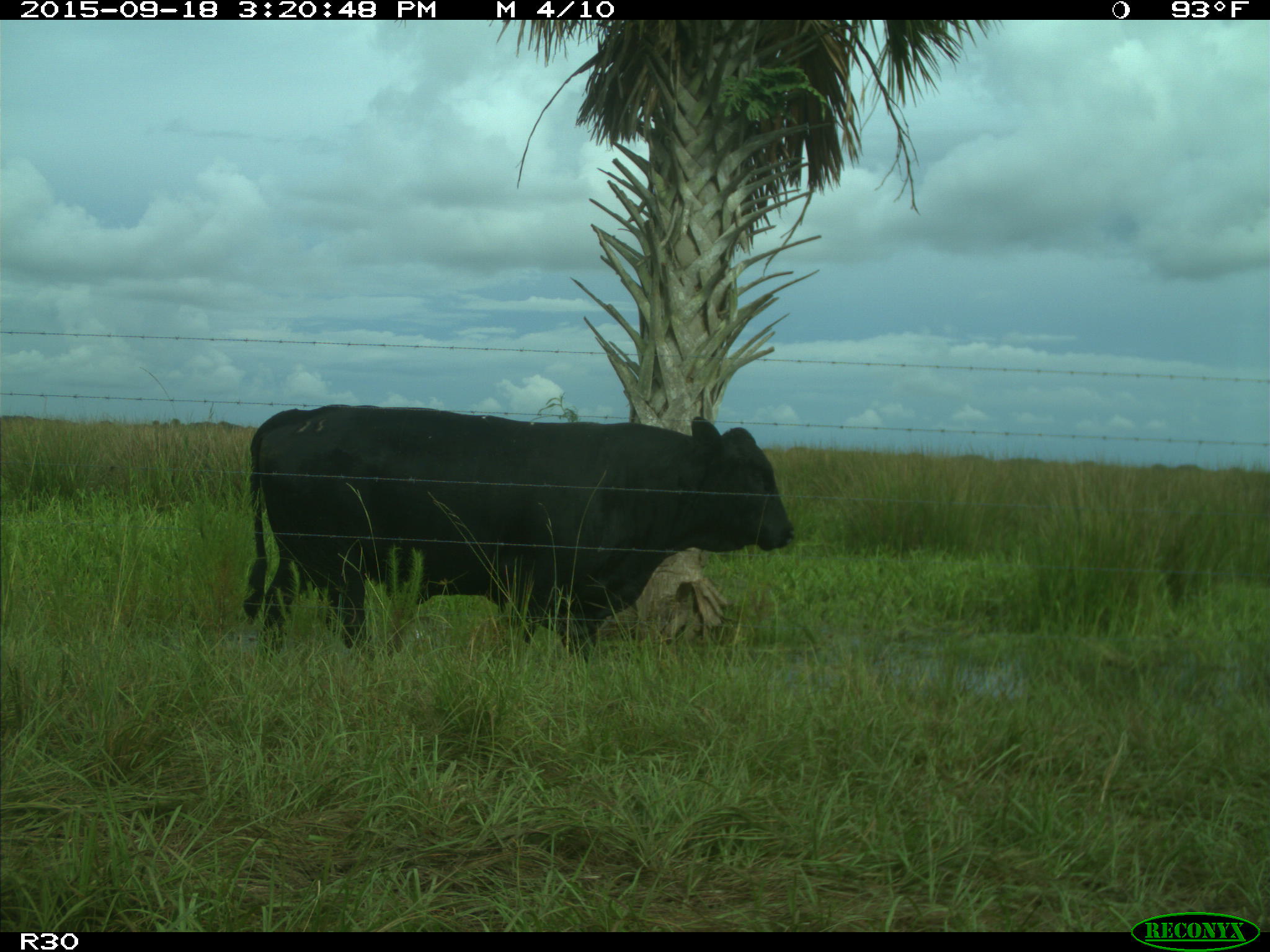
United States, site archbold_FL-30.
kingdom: Animalia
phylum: Chordata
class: Mammalia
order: Artiodactyla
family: Bovidae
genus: Bos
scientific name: Bos taurus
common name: domestic cow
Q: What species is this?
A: Bos taurus (domestic cow).